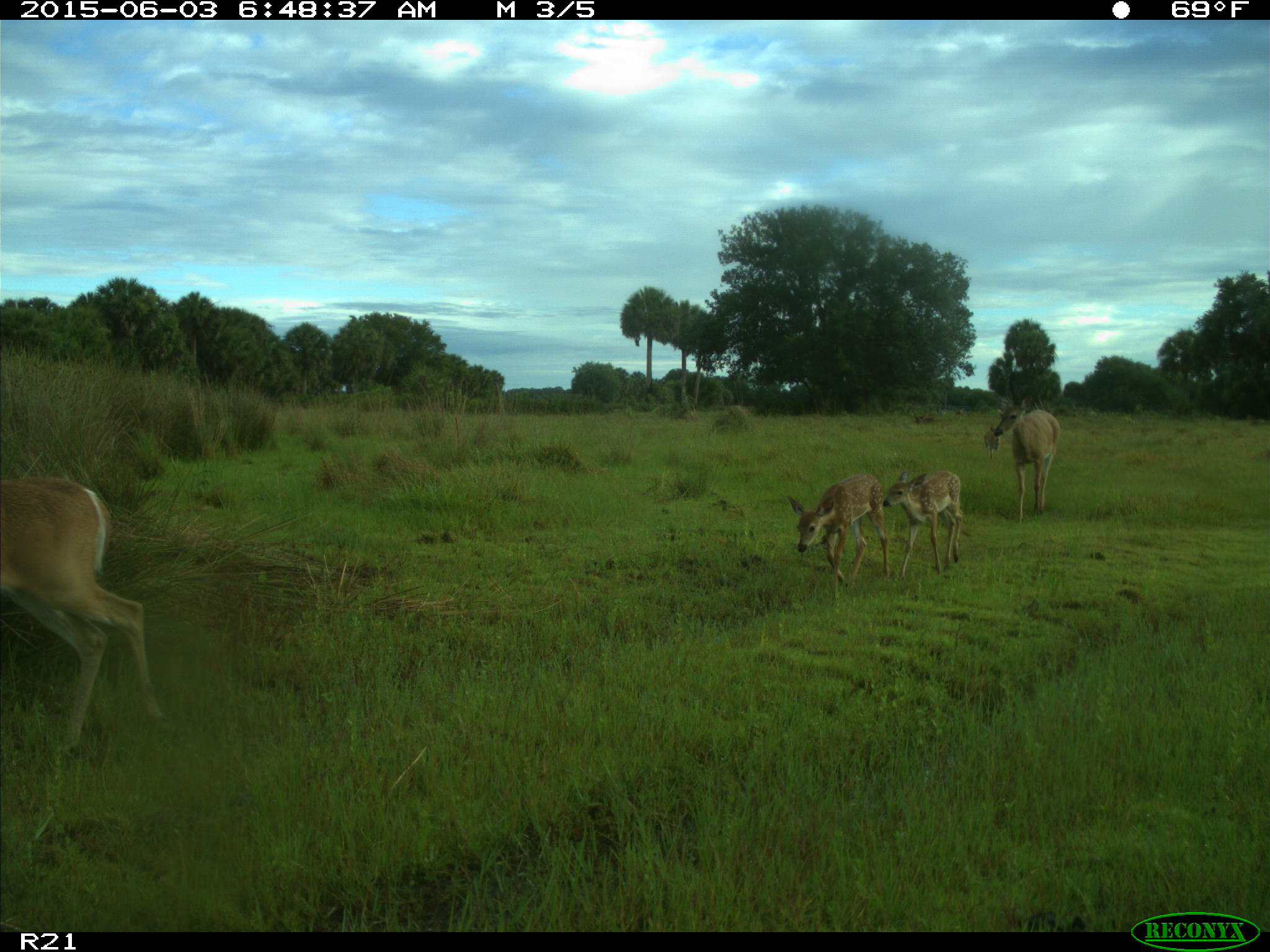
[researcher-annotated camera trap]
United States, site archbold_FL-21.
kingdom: Animalia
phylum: Chordata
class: Mammalia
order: Artiodactyla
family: Cervidae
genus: Odocoileus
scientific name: Odocoileus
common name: deer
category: unidentified deer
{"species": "unidentified deer (deer) (Odocoileus)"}